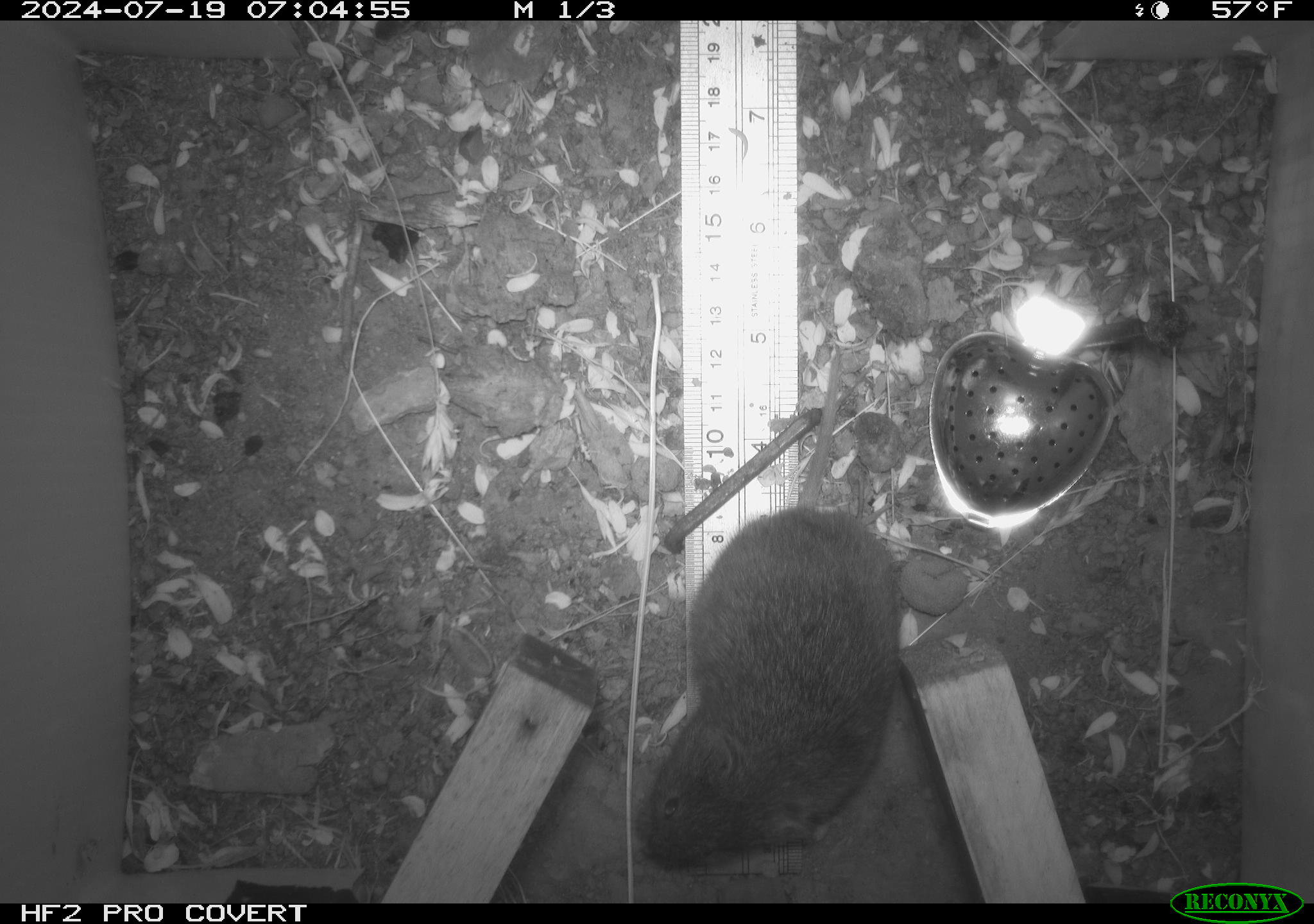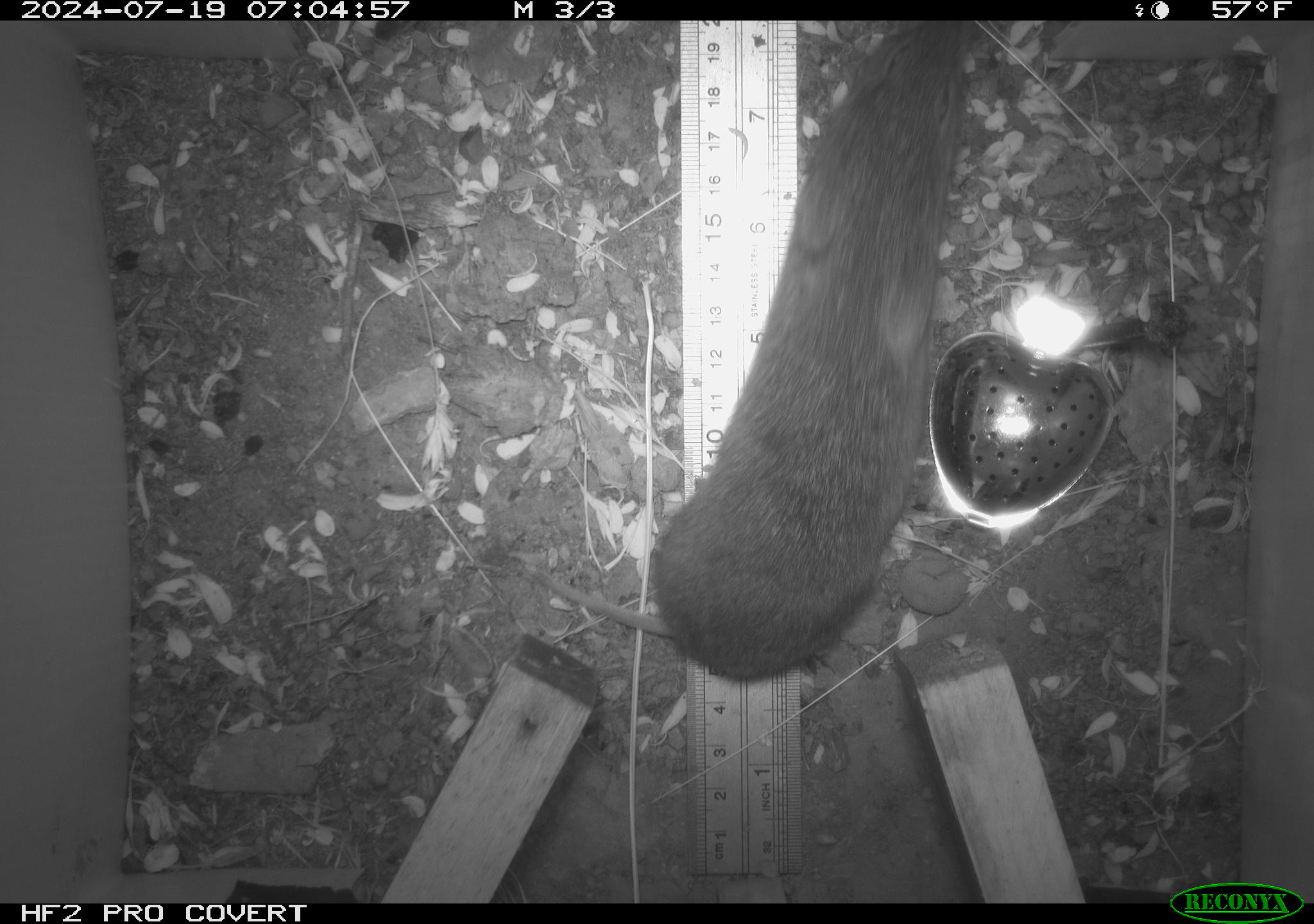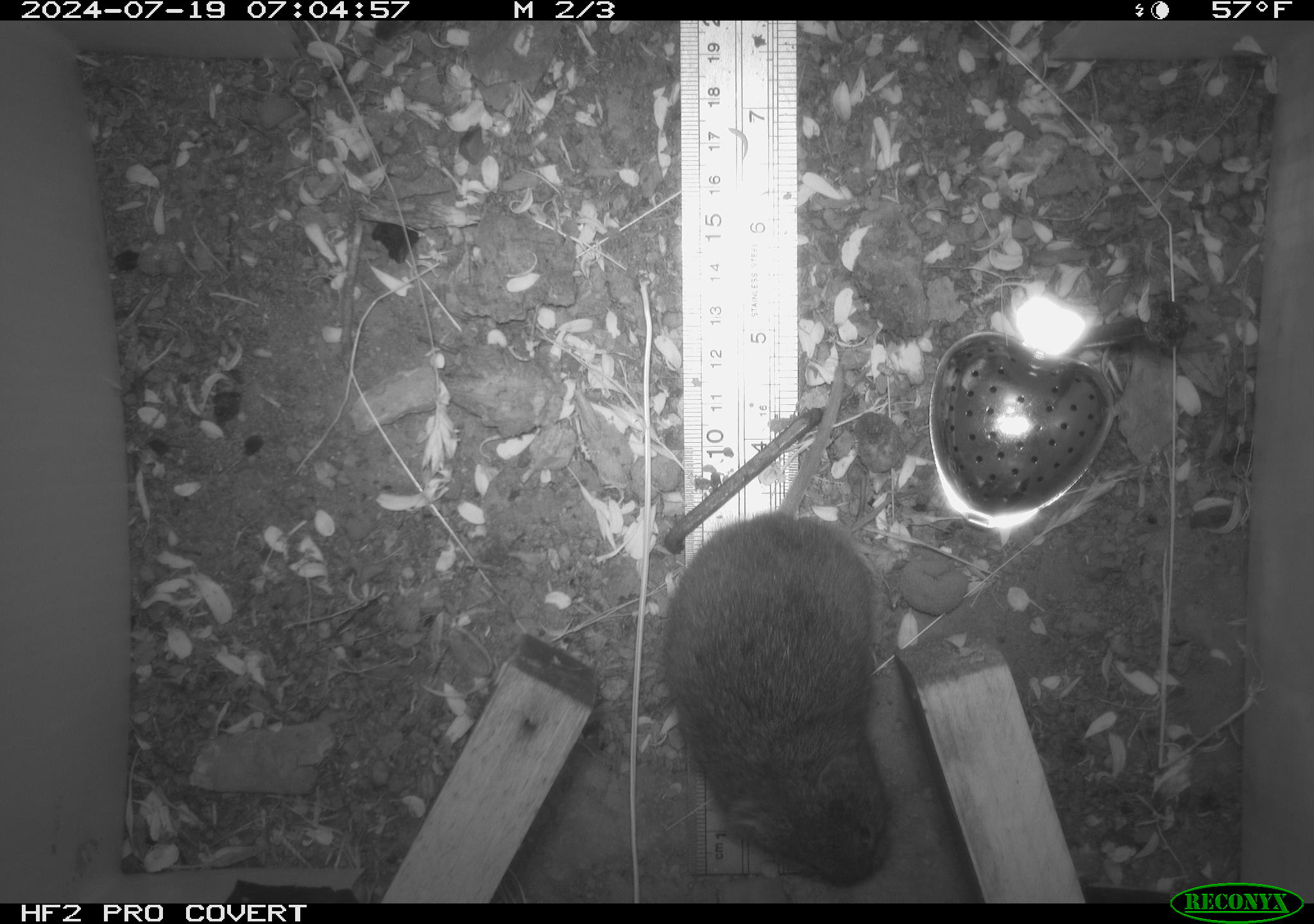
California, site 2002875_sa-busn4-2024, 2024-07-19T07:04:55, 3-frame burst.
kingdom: Animalia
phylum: Chordata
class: Mammalia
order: Rodentia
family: Cricetidae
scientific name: Arvicolinae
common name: voles, lemmings, and muskrats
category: arvicolinae subfamily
Arvicolinae subfamily (voles, lemmings, and muskrats) (Arvicolinae).